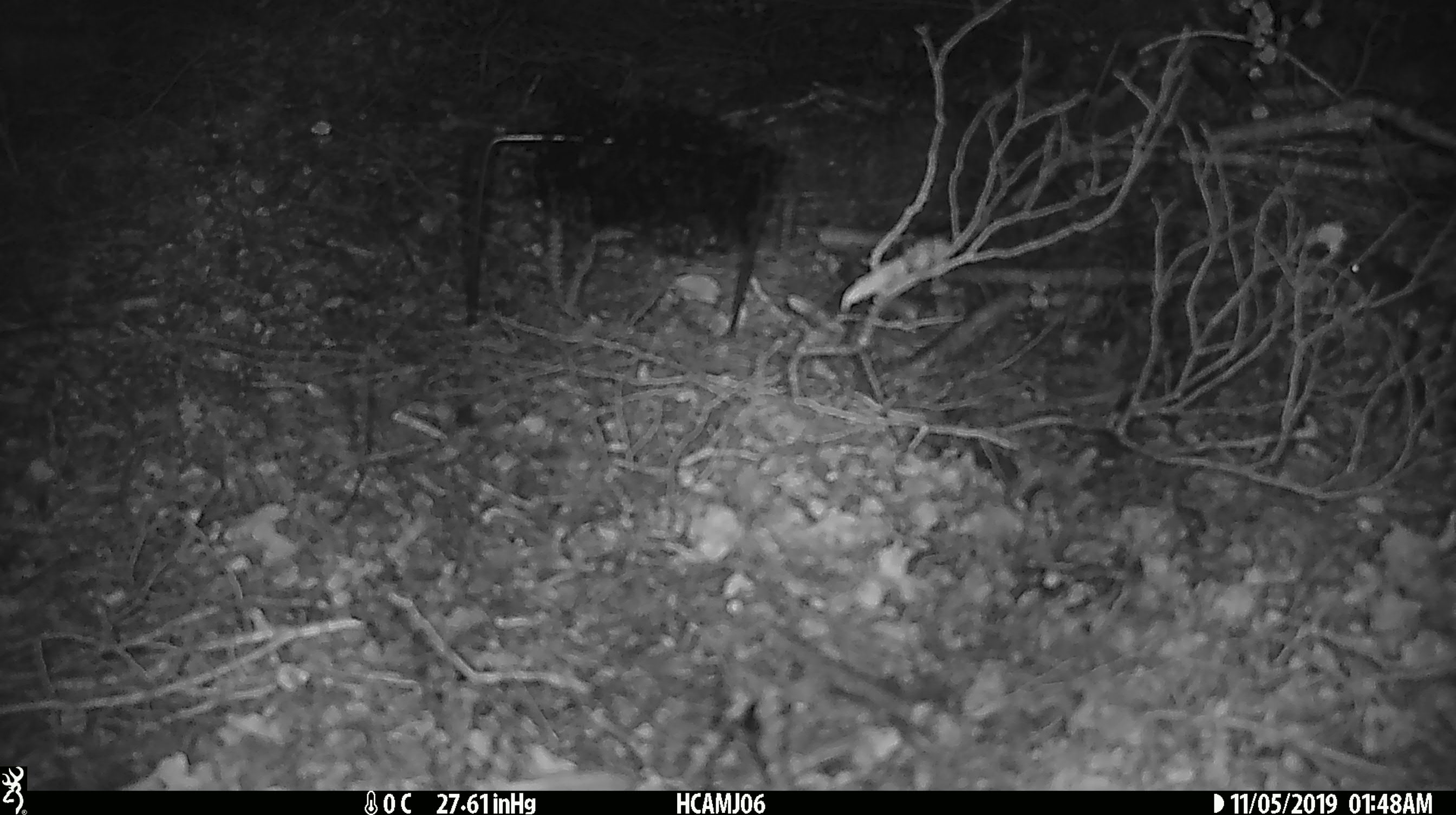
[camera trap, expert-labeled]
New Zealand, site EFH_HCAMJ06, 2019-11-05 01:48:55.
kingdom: Animalia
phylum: Chordata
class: Mammalia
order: Rodentia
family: Muridae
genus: Mus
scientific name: Mus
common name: mouse